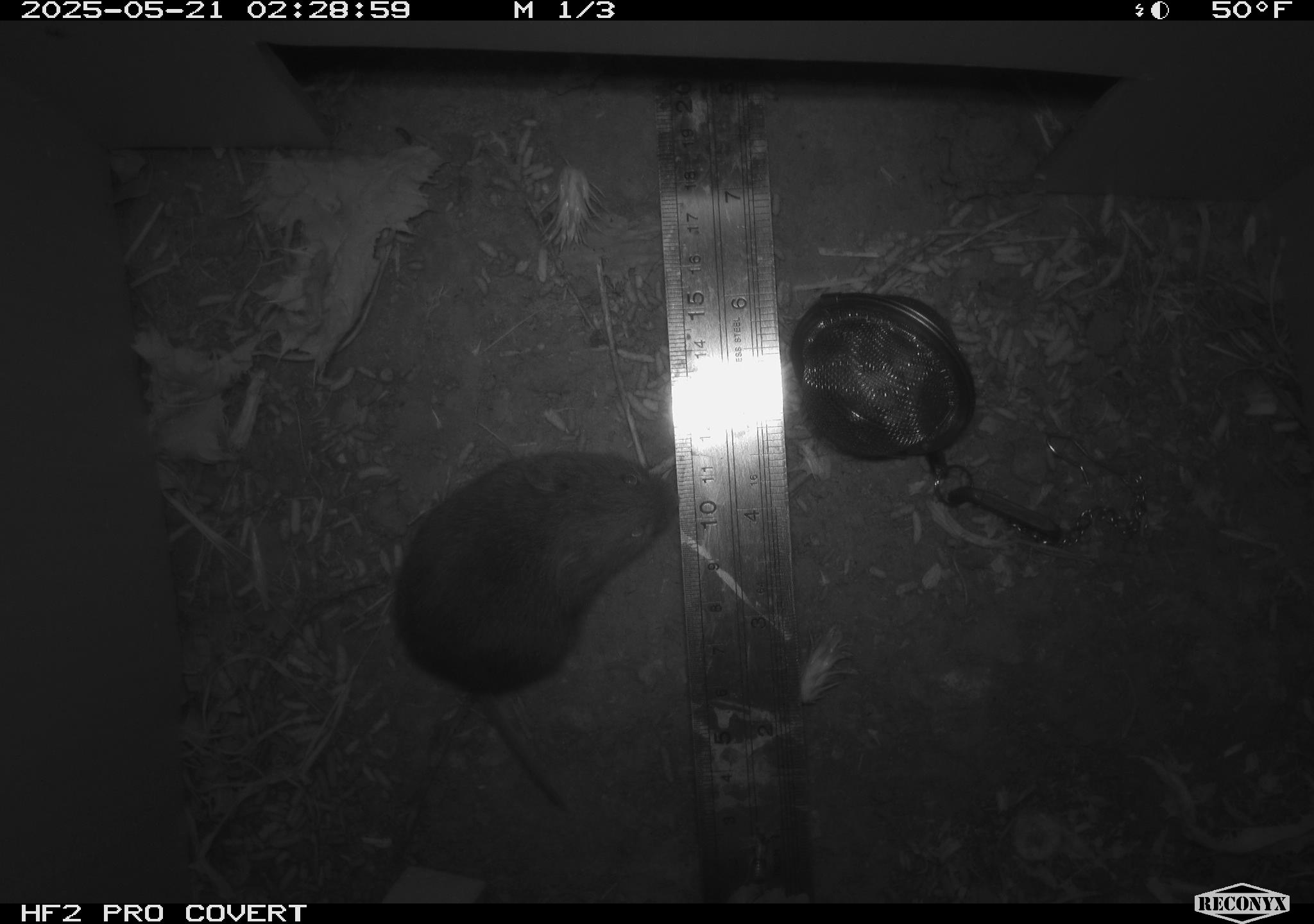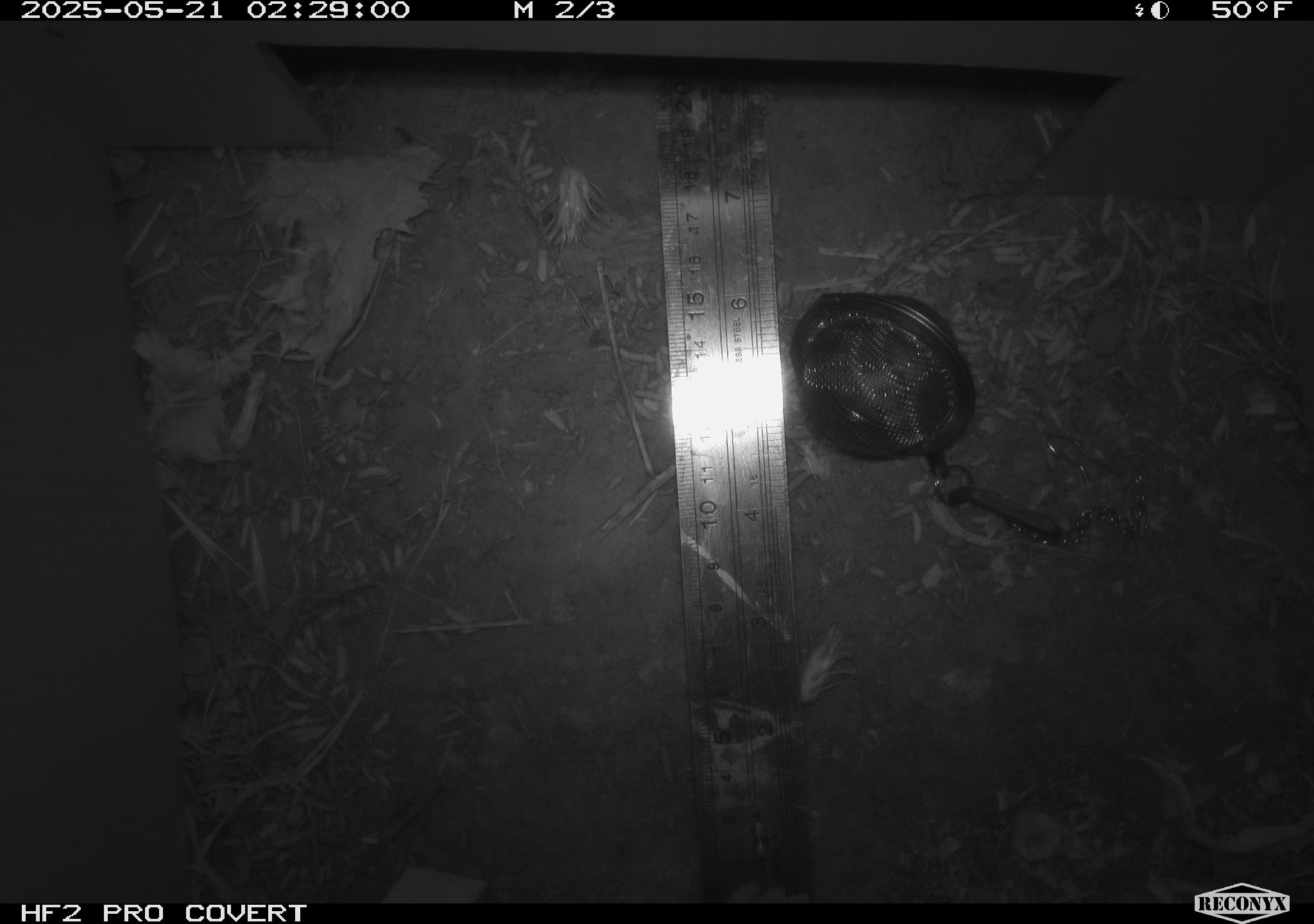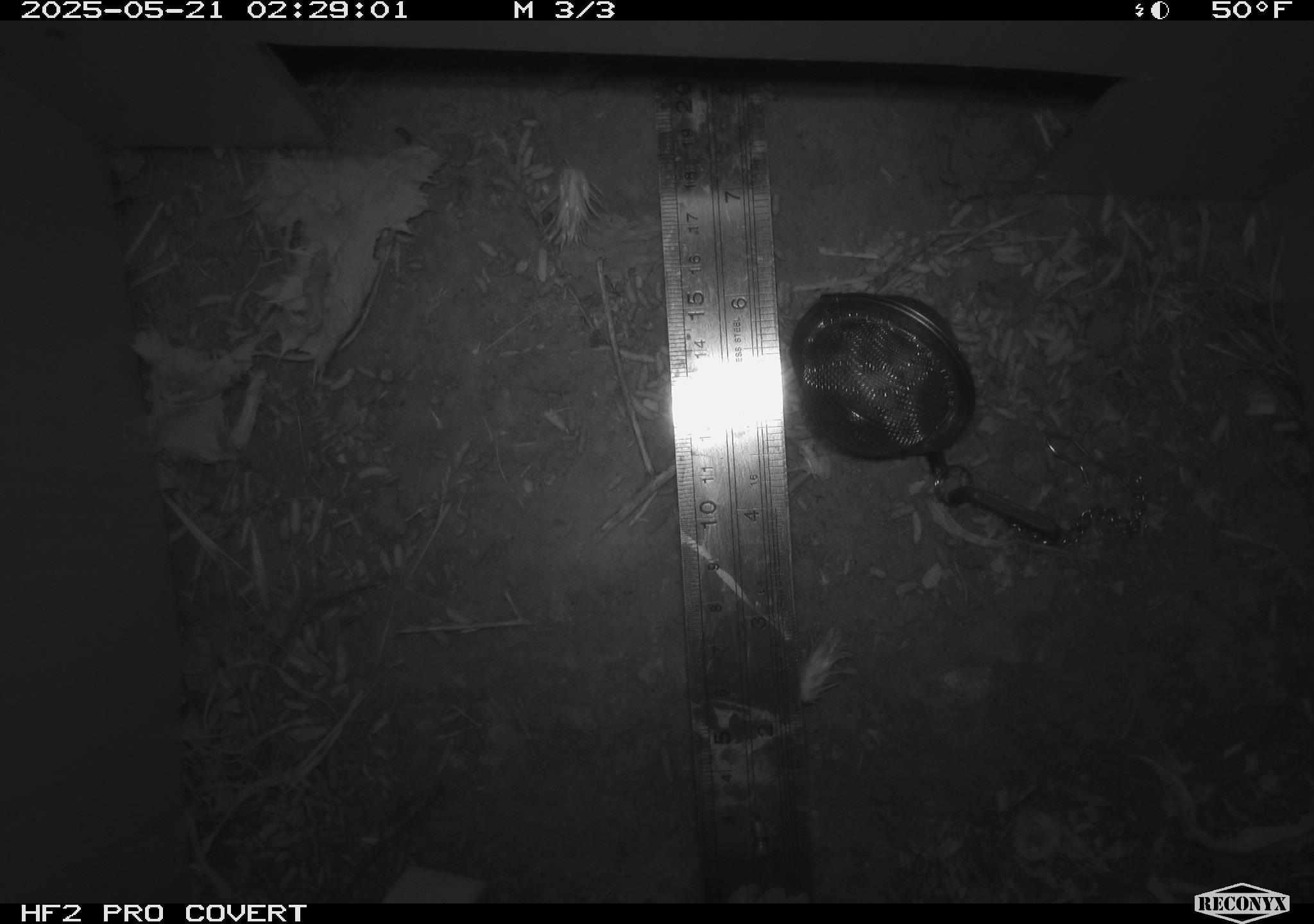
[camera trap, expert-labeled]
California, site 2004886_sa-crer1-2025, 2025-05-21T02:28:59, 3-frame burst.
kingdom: Animalia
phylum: Chordata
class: Mammalia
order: Rodentia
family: Cricetidae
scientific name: Arvicolinae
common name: voles, lemmings, and muskrats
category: arvicolinae subfamily